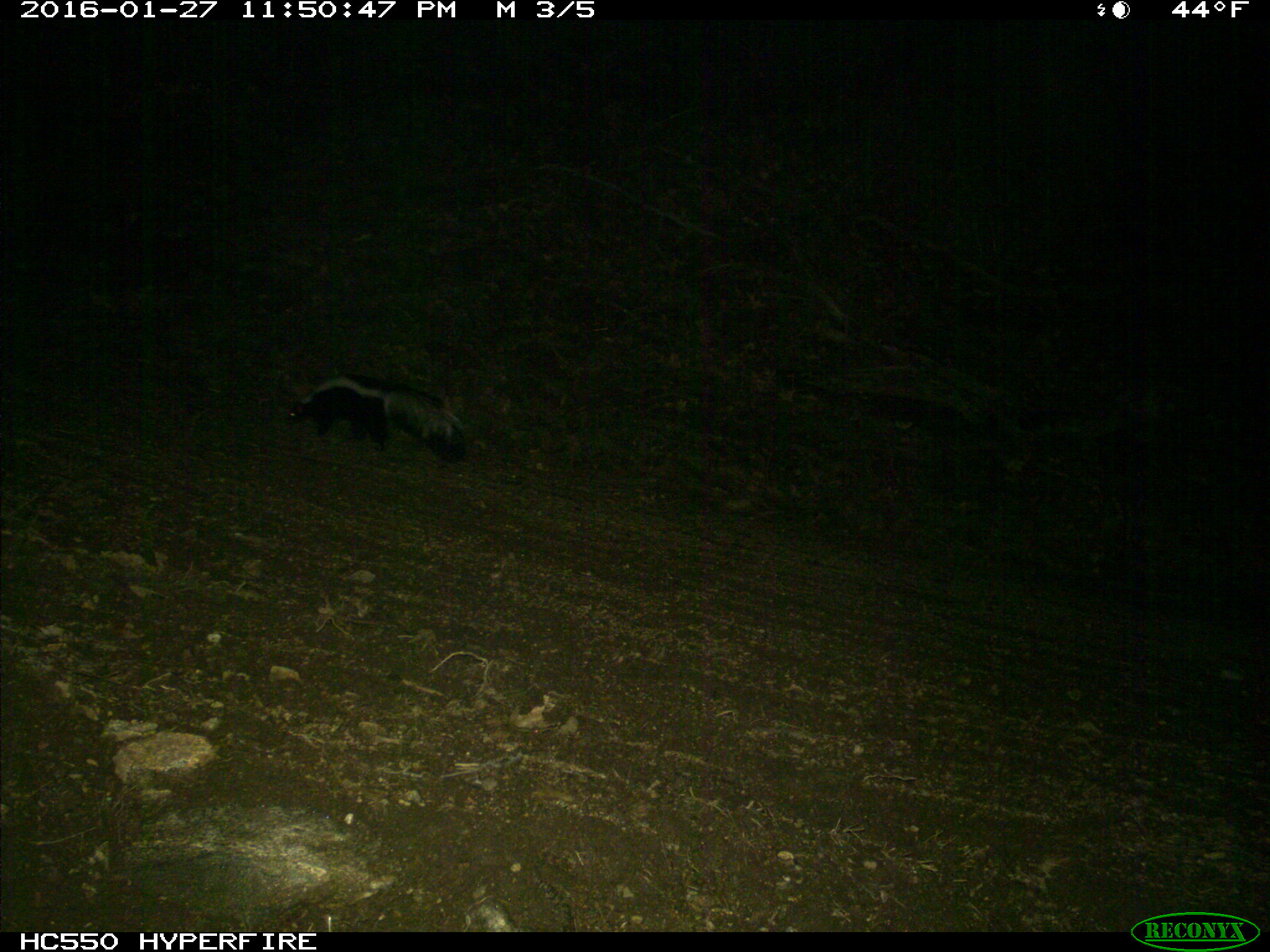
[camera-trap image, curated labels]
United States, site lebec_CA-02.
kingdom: Animalia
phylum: Chordata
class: Mammalia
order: Carnivora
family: Mephitidae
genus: Mephitis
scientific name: Mephitis mephitis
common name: striped skunk